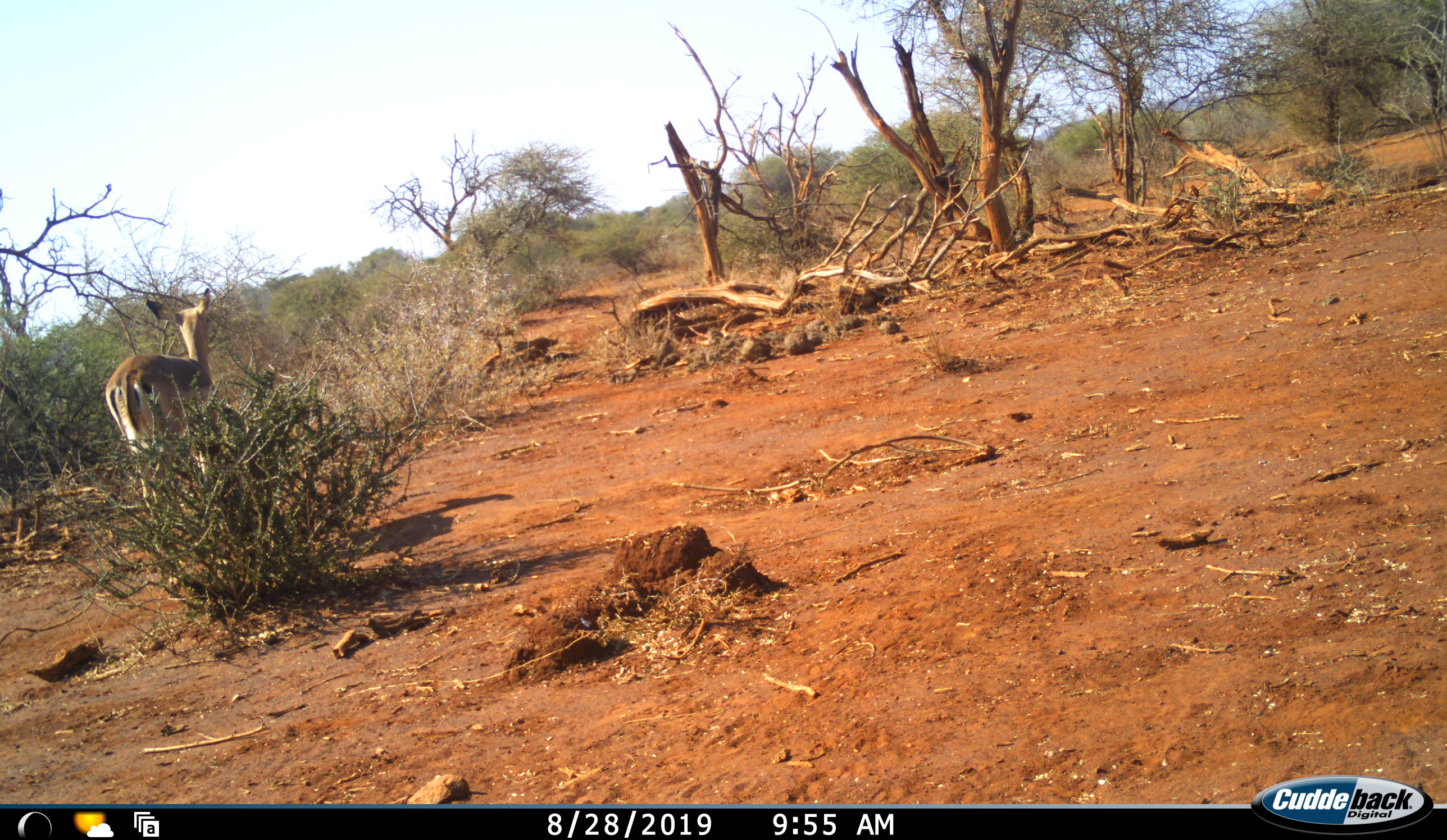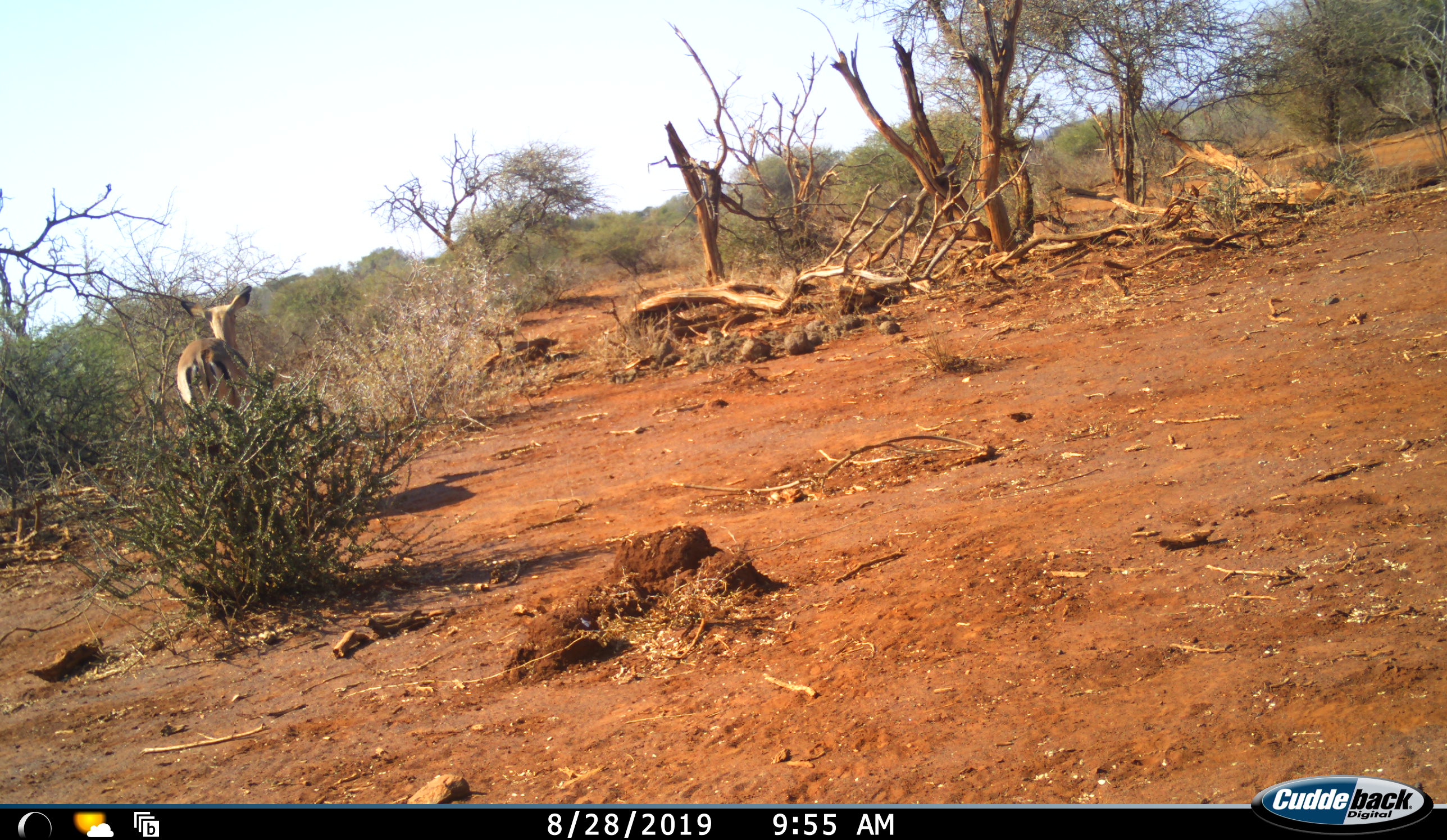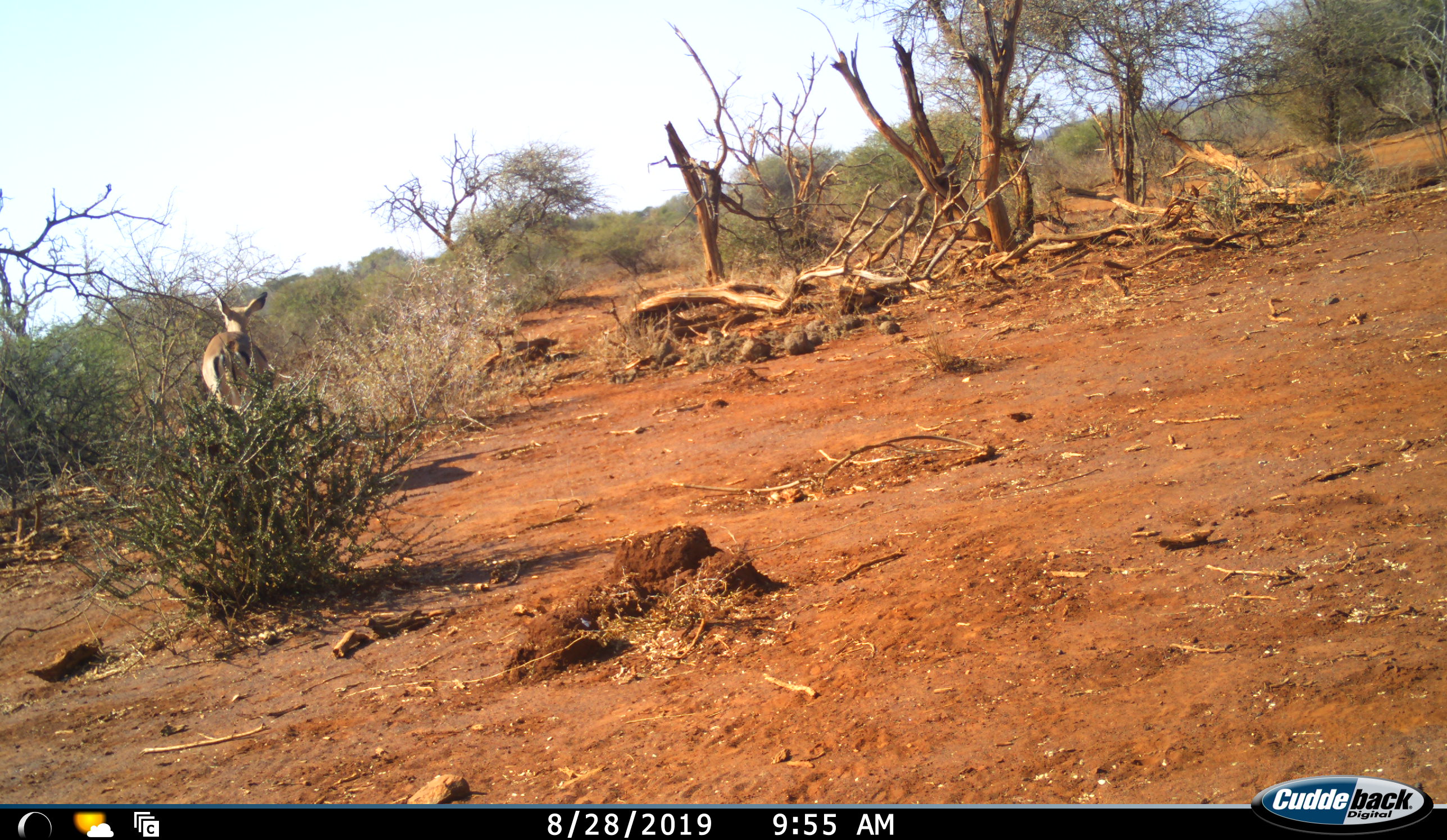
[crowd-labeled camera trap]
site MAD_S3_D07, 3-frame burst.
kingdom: Animalia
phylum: Chordata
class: Mammalia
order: Artiodactyla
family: Bovidae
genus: Aepyceros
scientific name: Aepyceros melampus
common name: impala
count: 1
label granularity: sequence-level